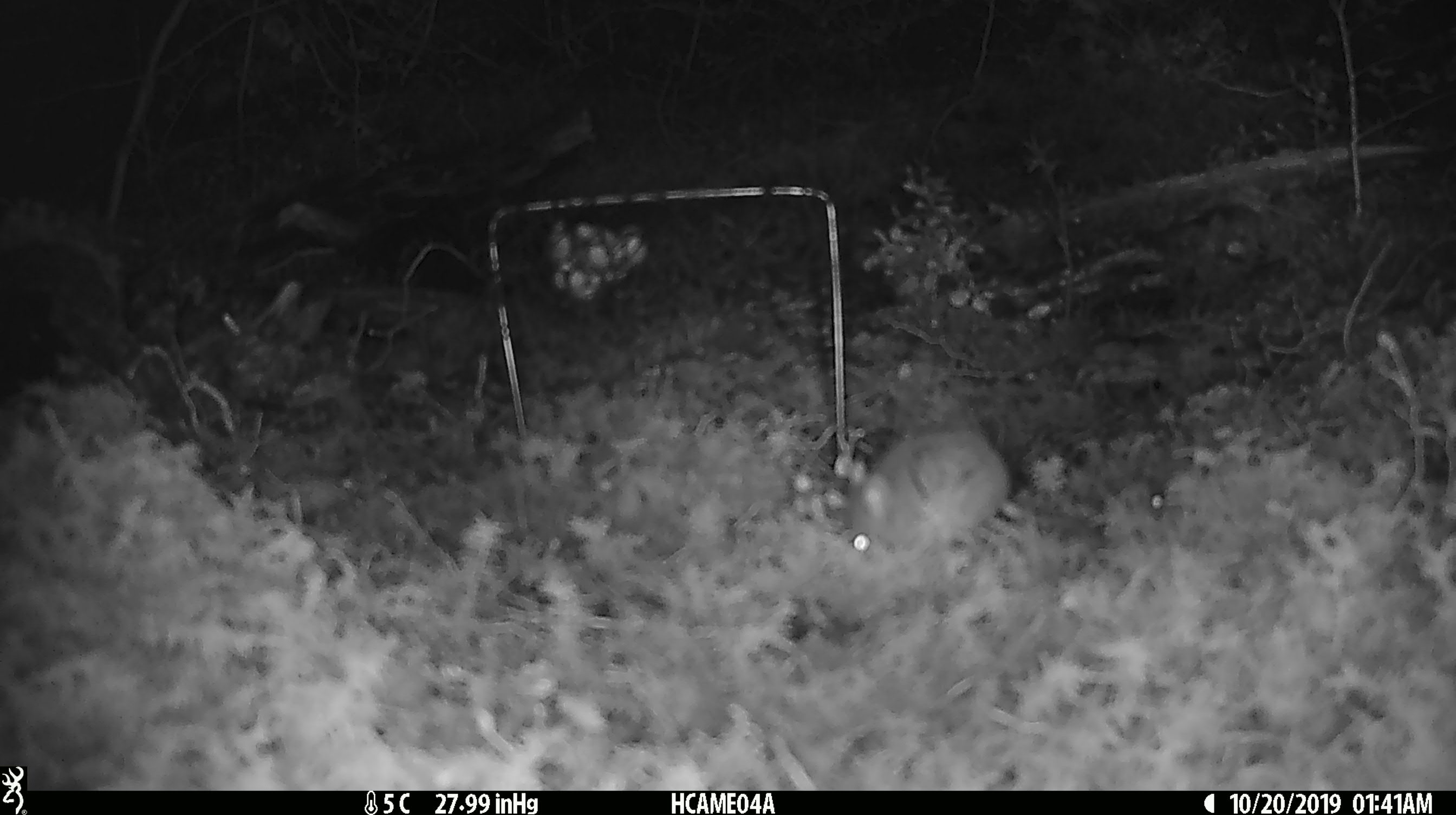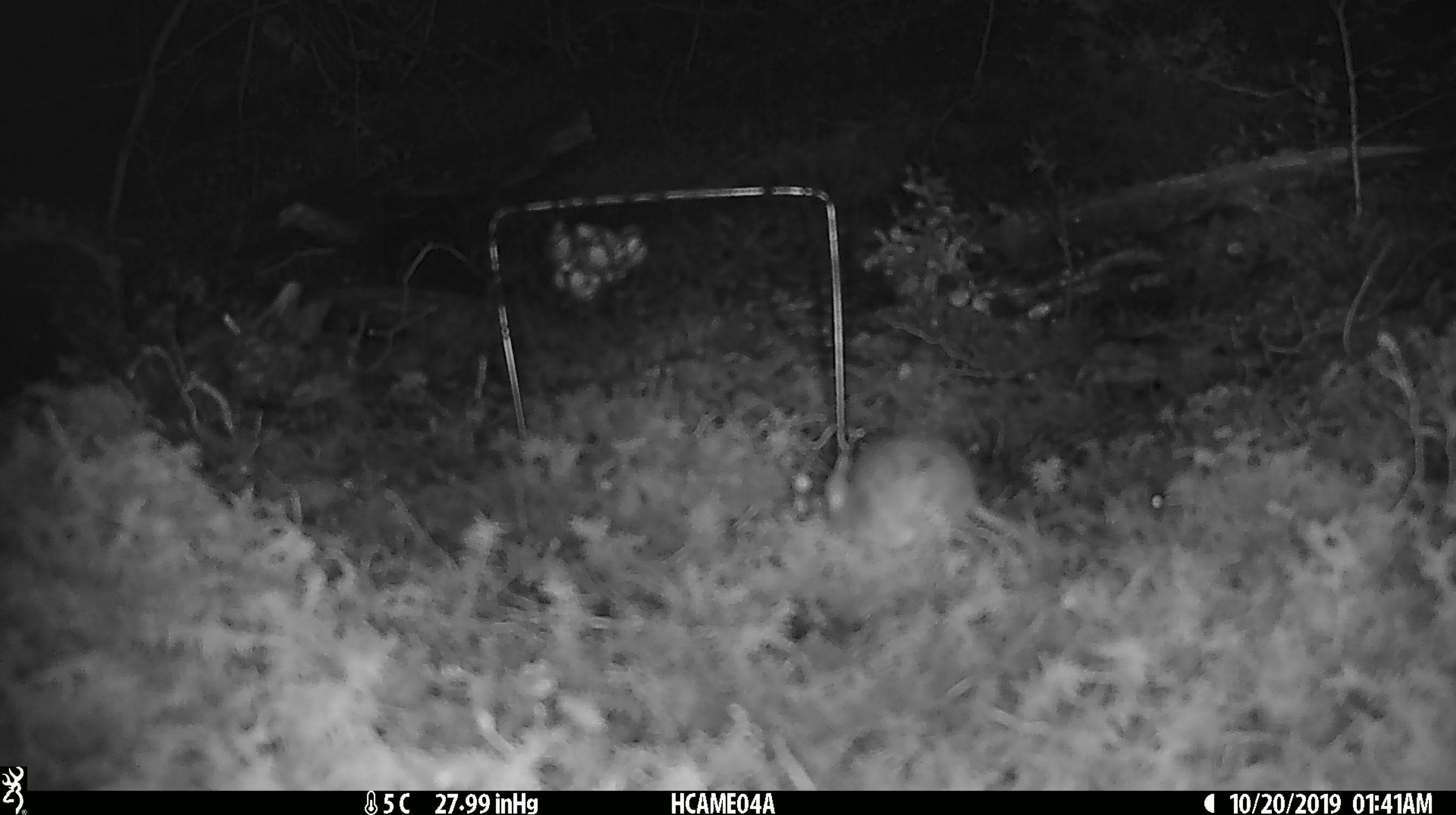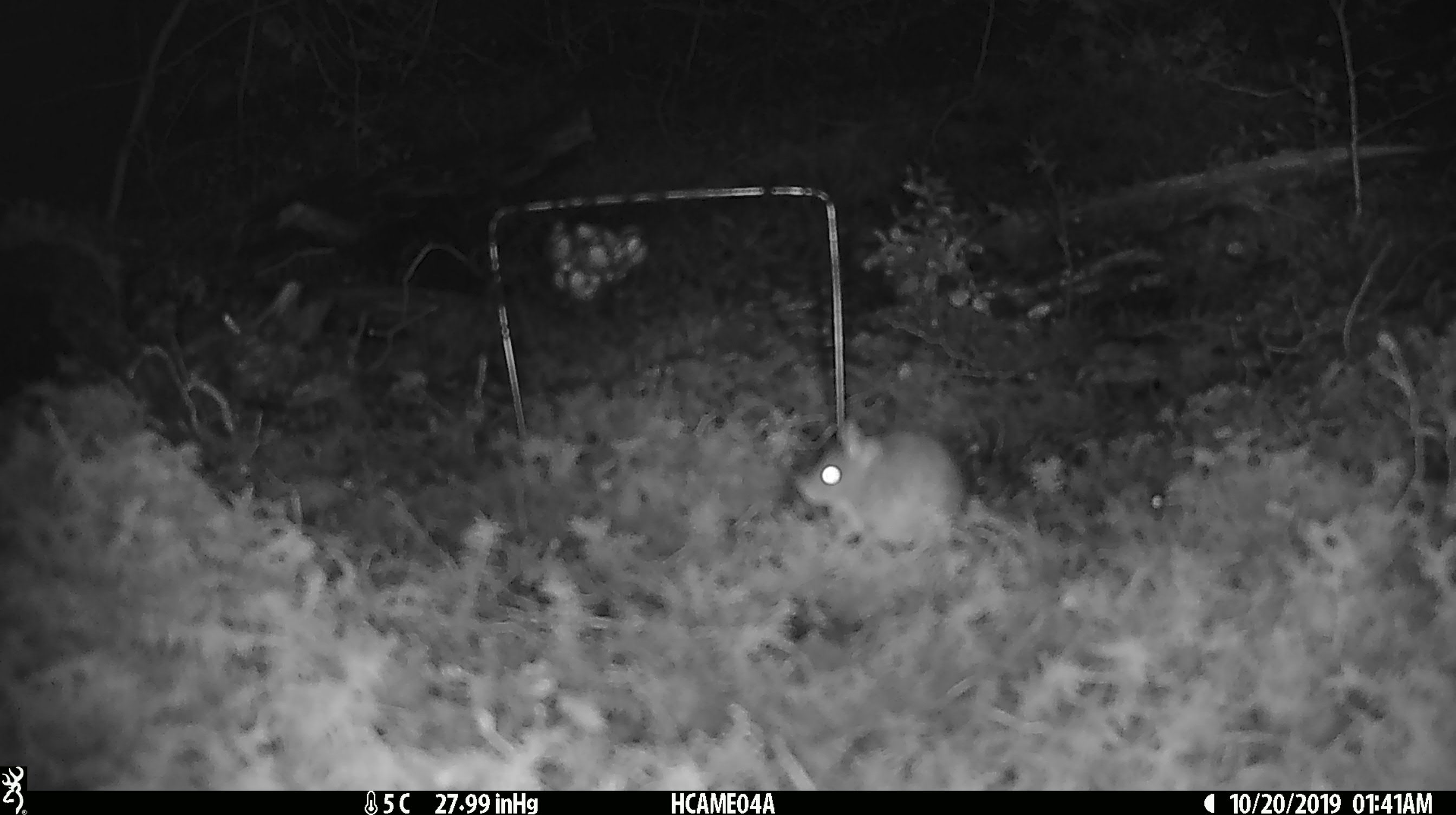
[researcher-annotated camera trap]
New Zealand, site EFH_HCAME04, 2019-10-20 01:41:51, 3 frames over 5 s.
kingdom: Animalia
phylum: Chordata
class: Mammalia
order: Rodentia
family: Muridae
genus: Mus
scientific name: Mus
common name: mouse